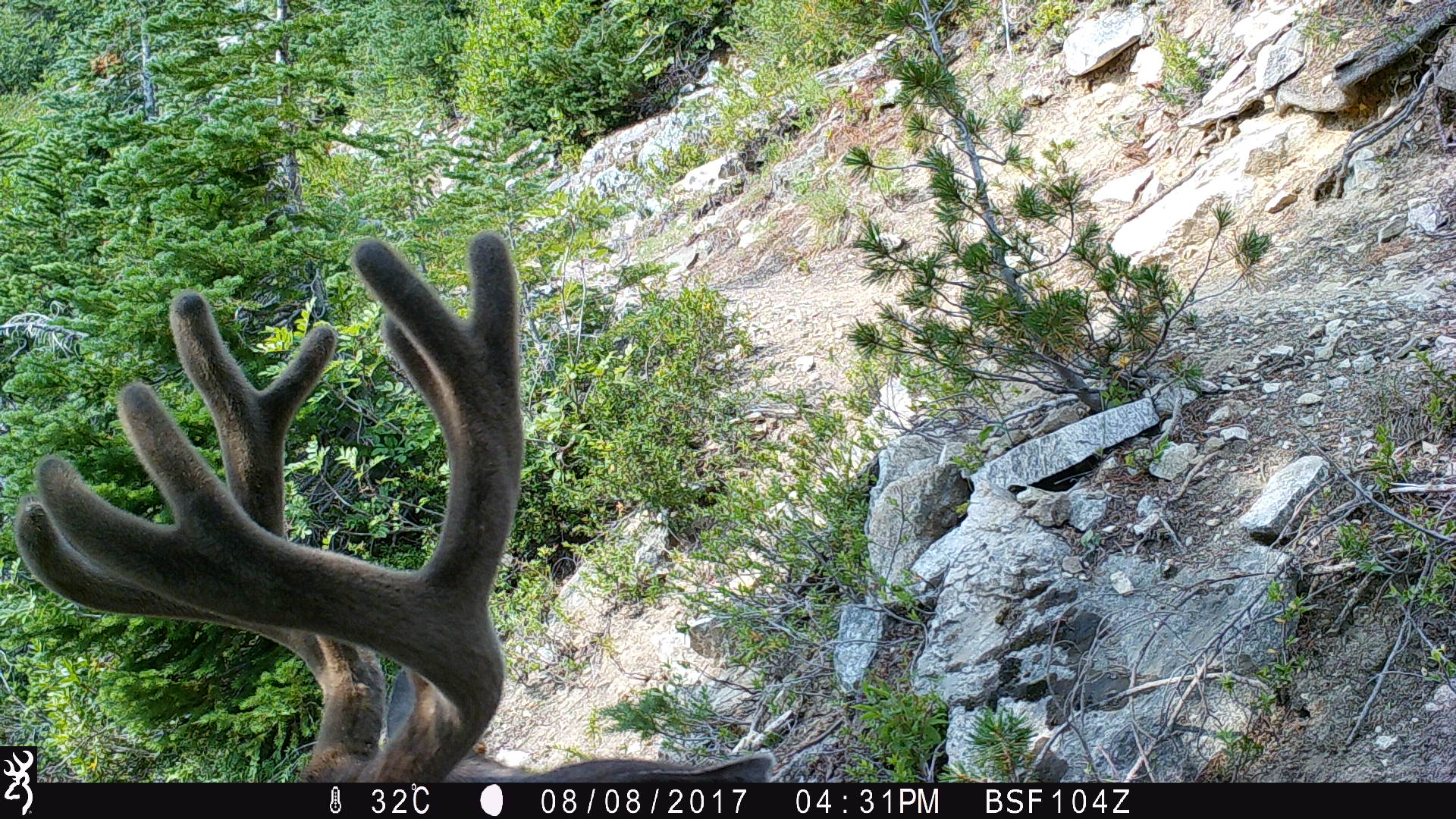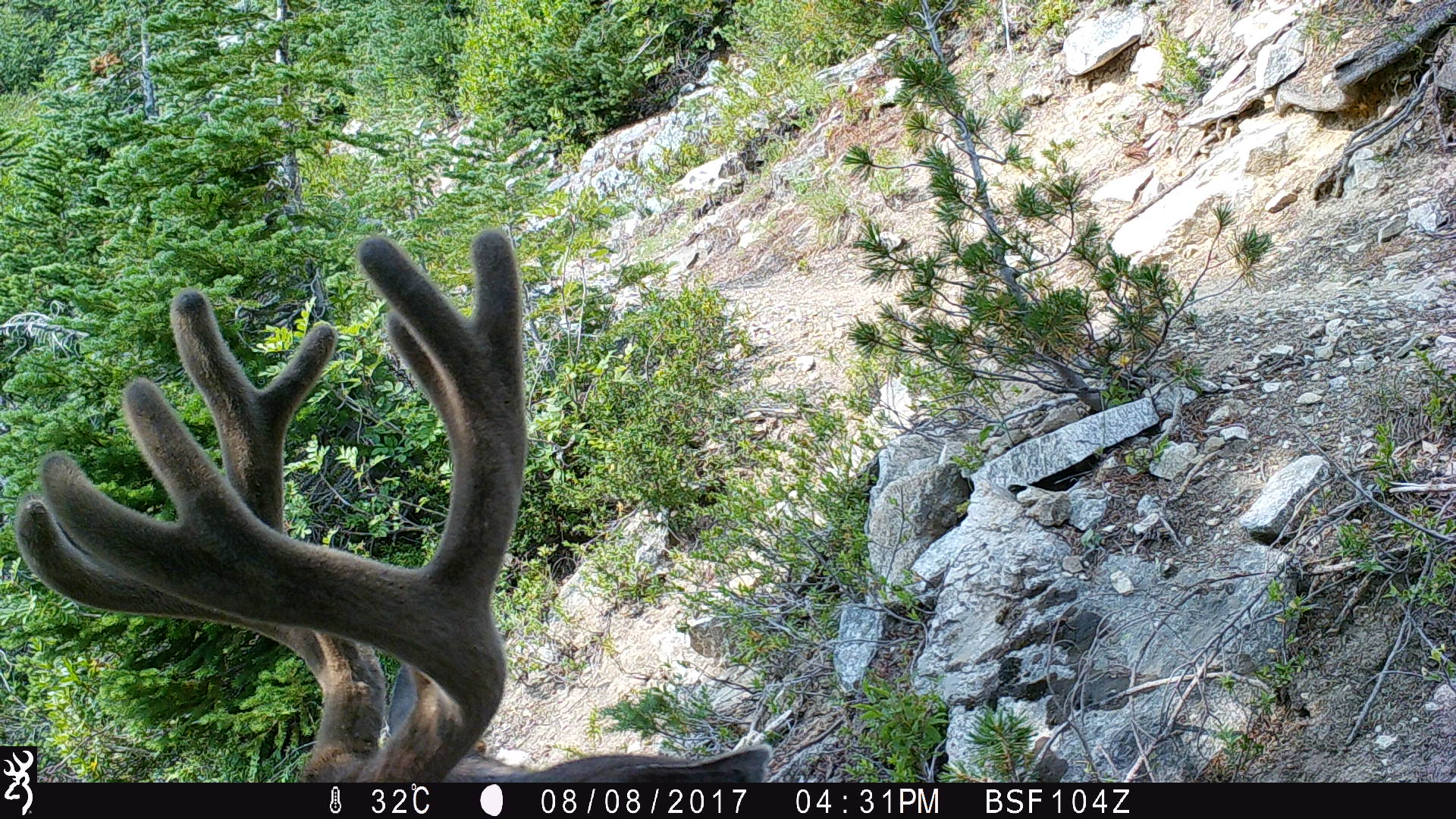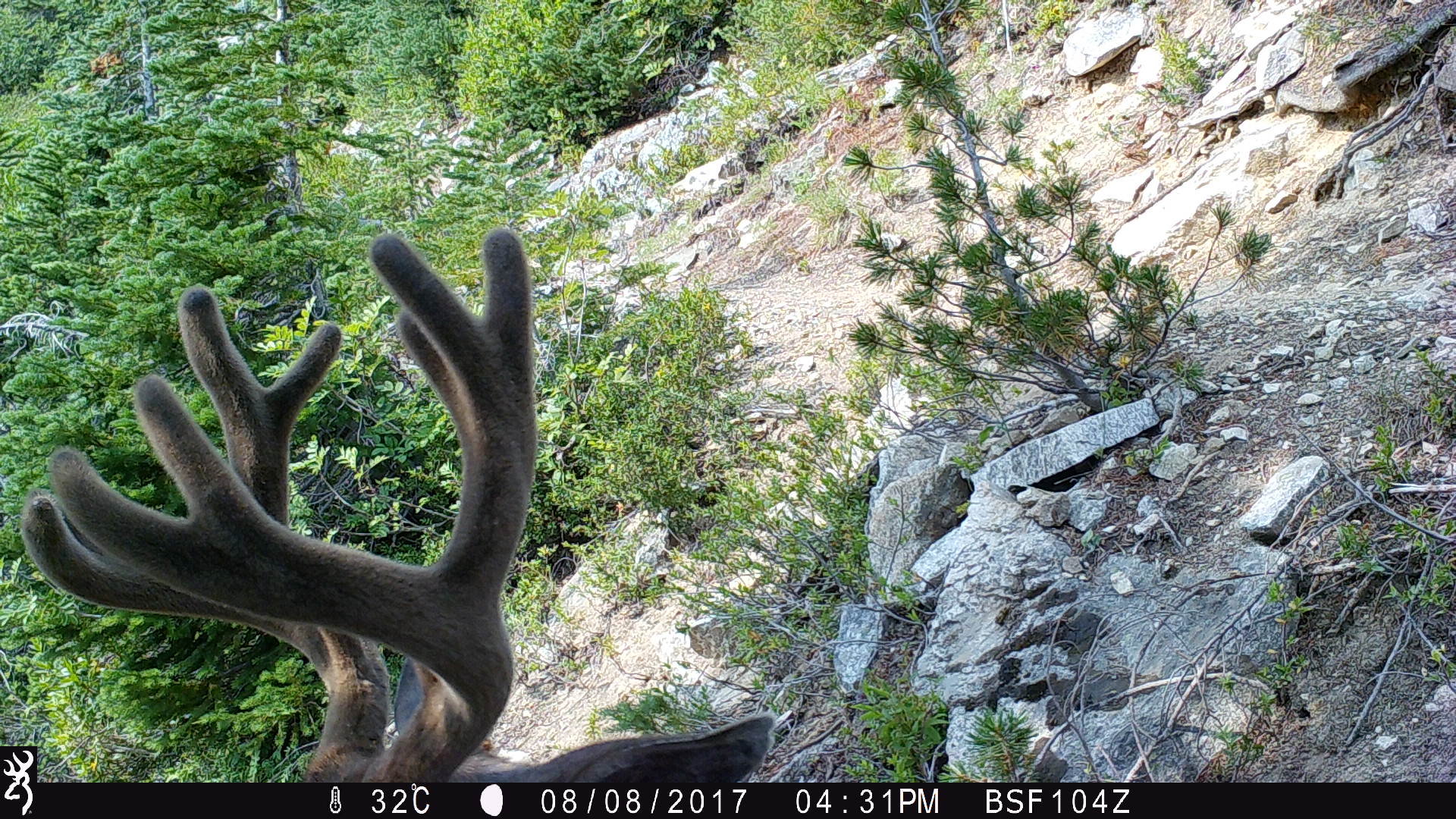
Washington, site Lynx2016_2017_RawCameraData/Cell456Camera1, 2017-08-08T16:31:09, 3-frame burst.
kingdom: Animalia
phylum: Chordata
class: Mammalia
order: Artiodactyla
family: Cervidae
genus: Odocoileus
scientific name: Odocoileus hemionus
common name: mule deer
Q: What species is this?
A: Odocoileus hemionus (mule deer).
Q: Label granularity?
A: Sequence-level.